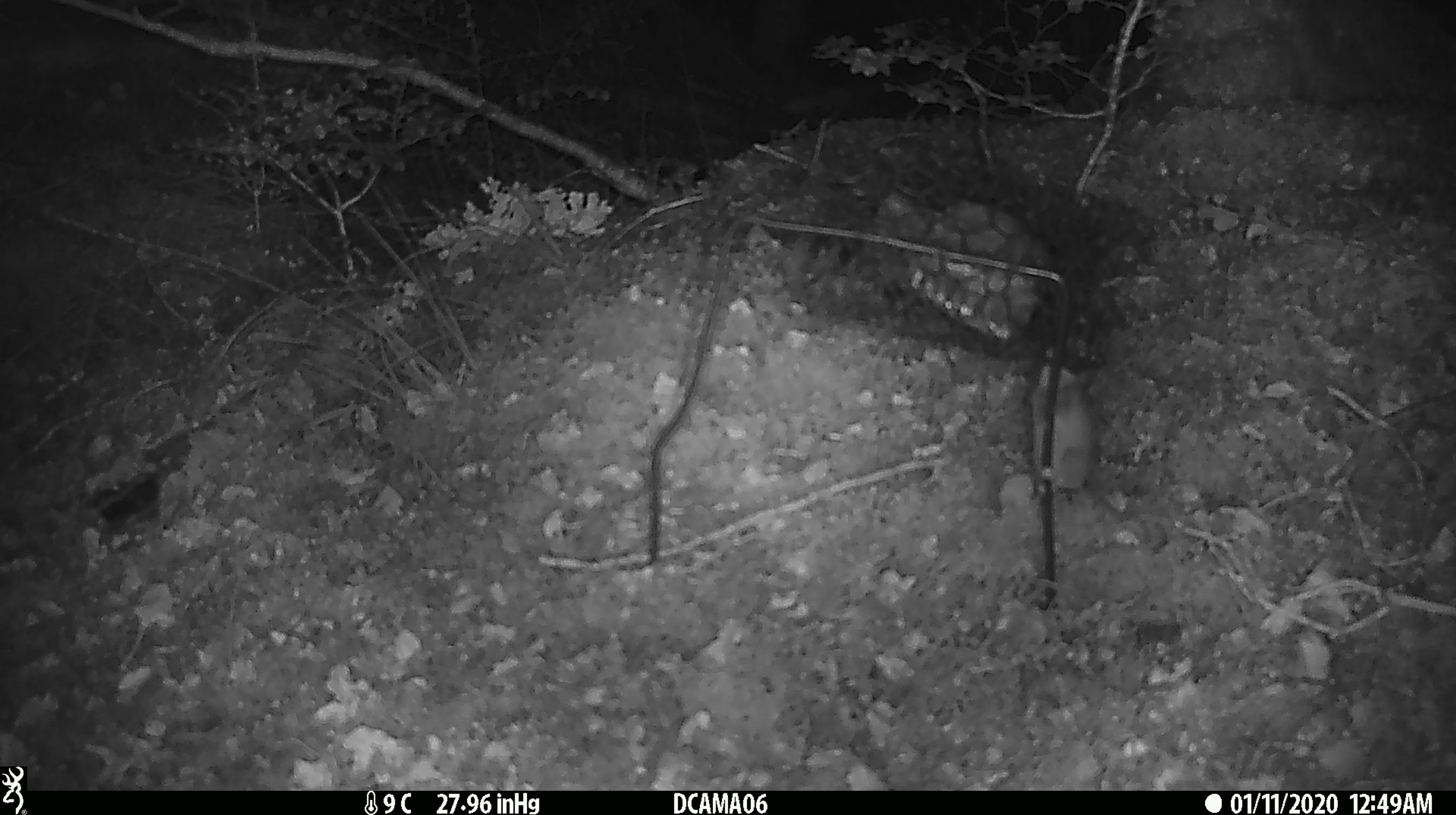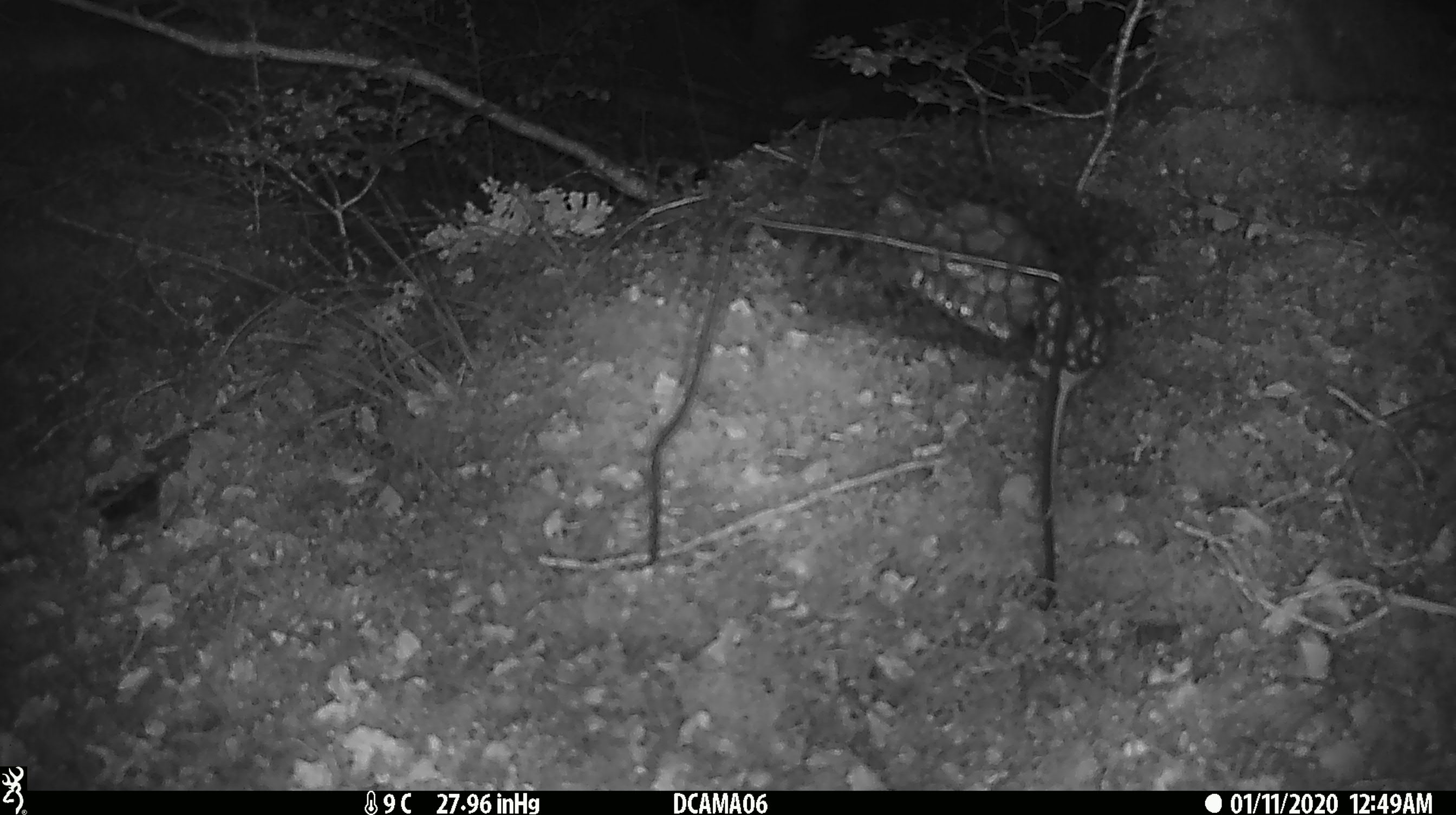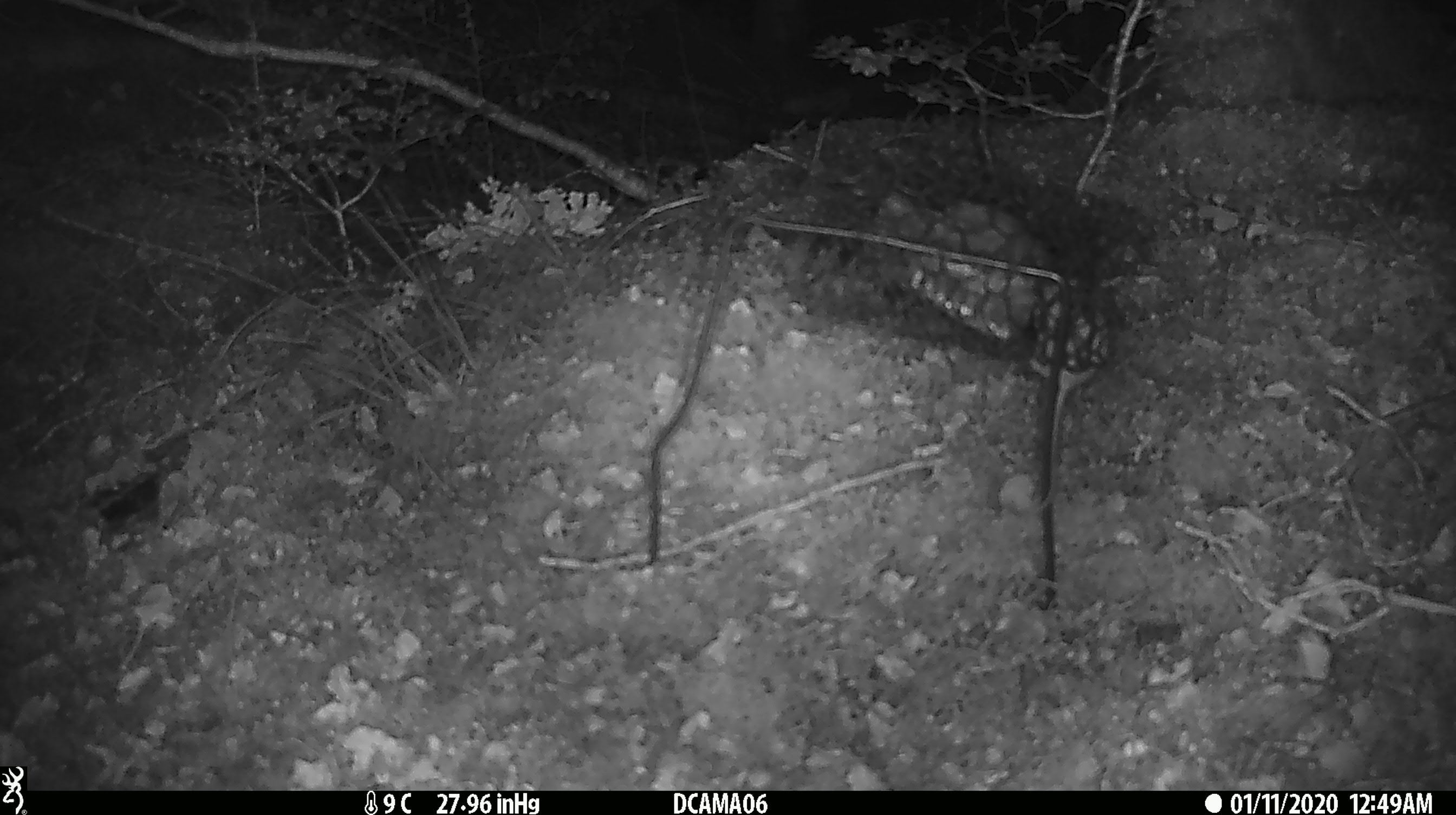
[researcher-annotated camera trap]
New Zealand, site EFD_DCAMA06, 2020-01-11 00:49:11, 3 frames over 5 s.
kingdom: Animalia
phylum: Chordata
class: Mammalia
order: Rodentia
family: Muridae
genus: Mus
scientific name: Mus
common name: mouse